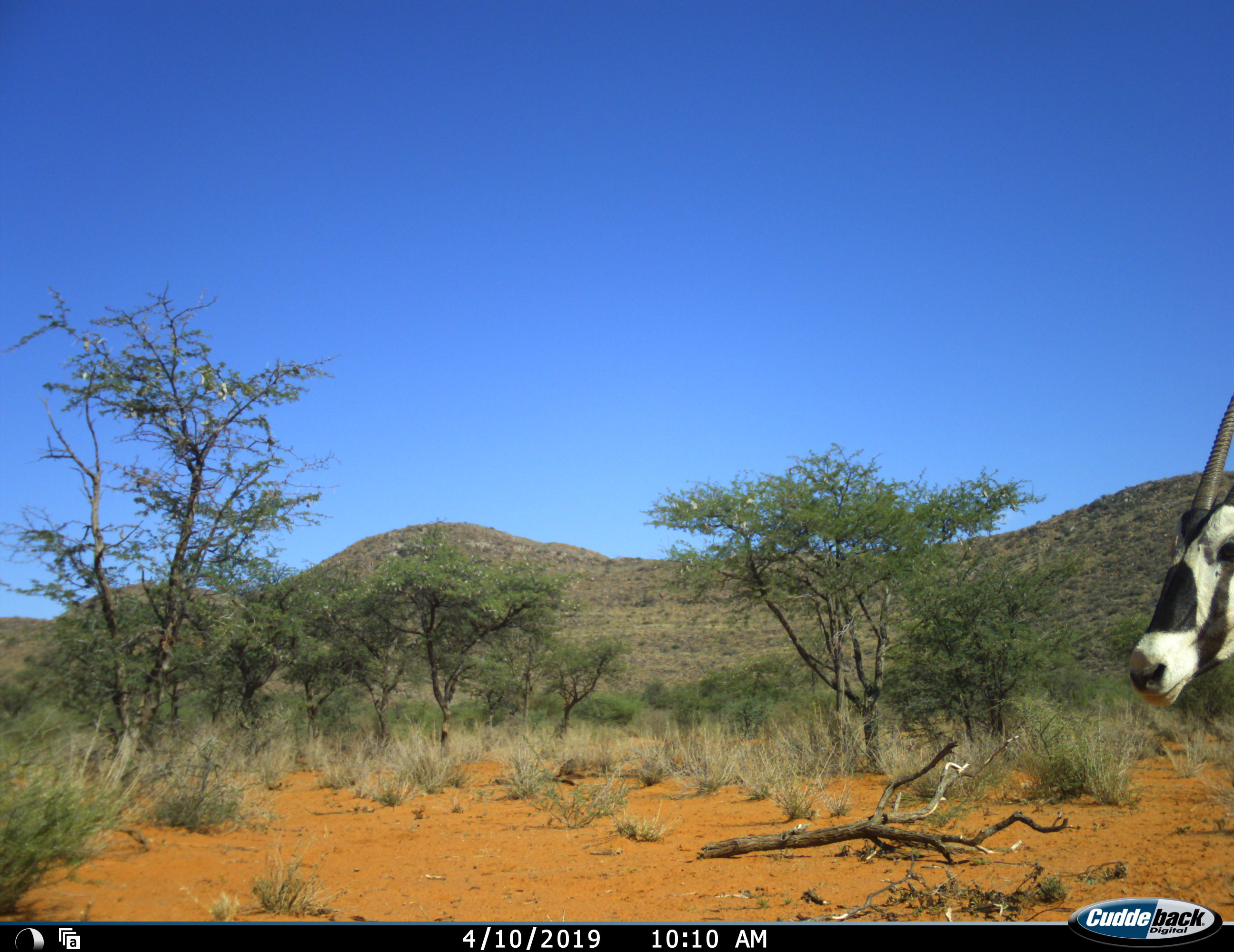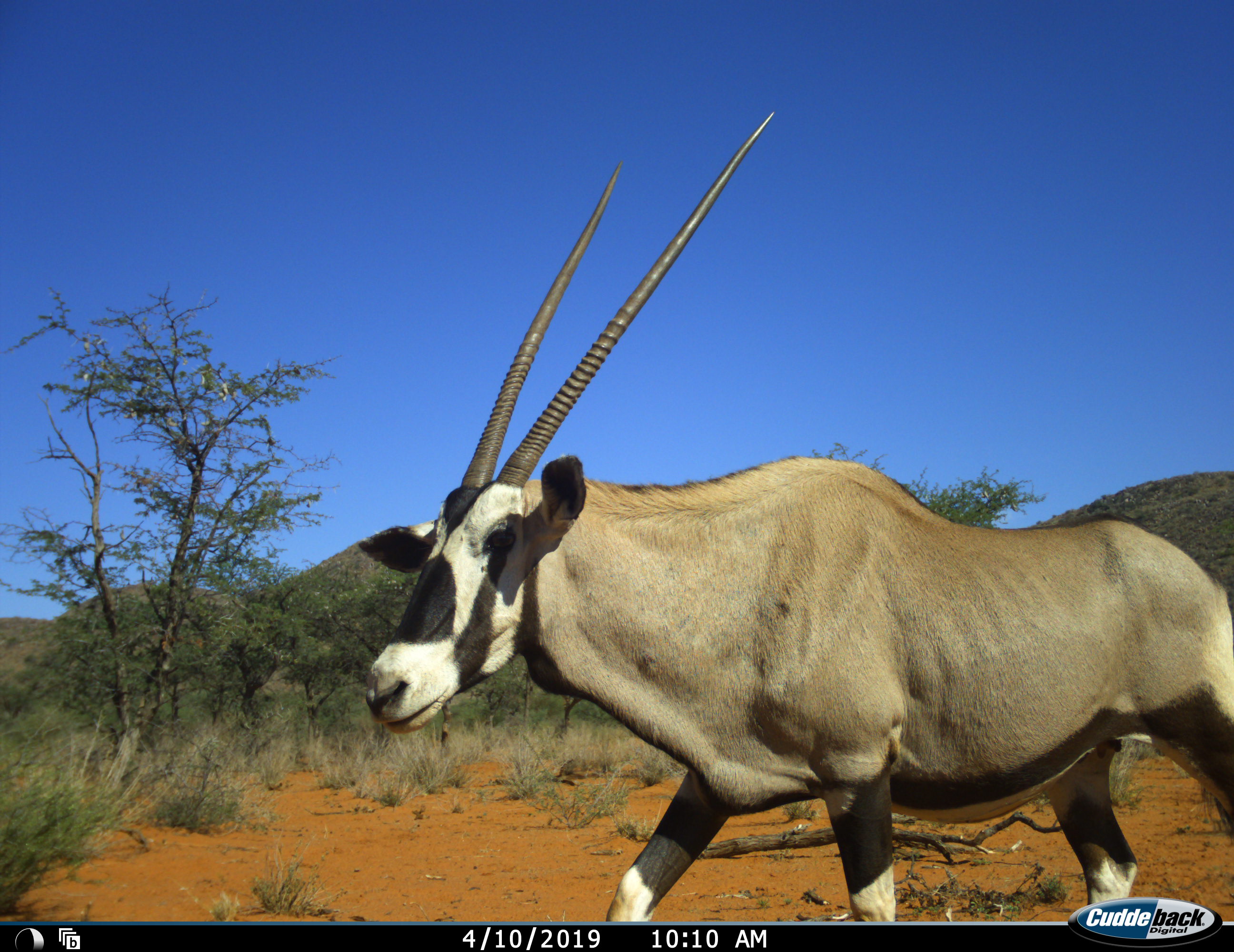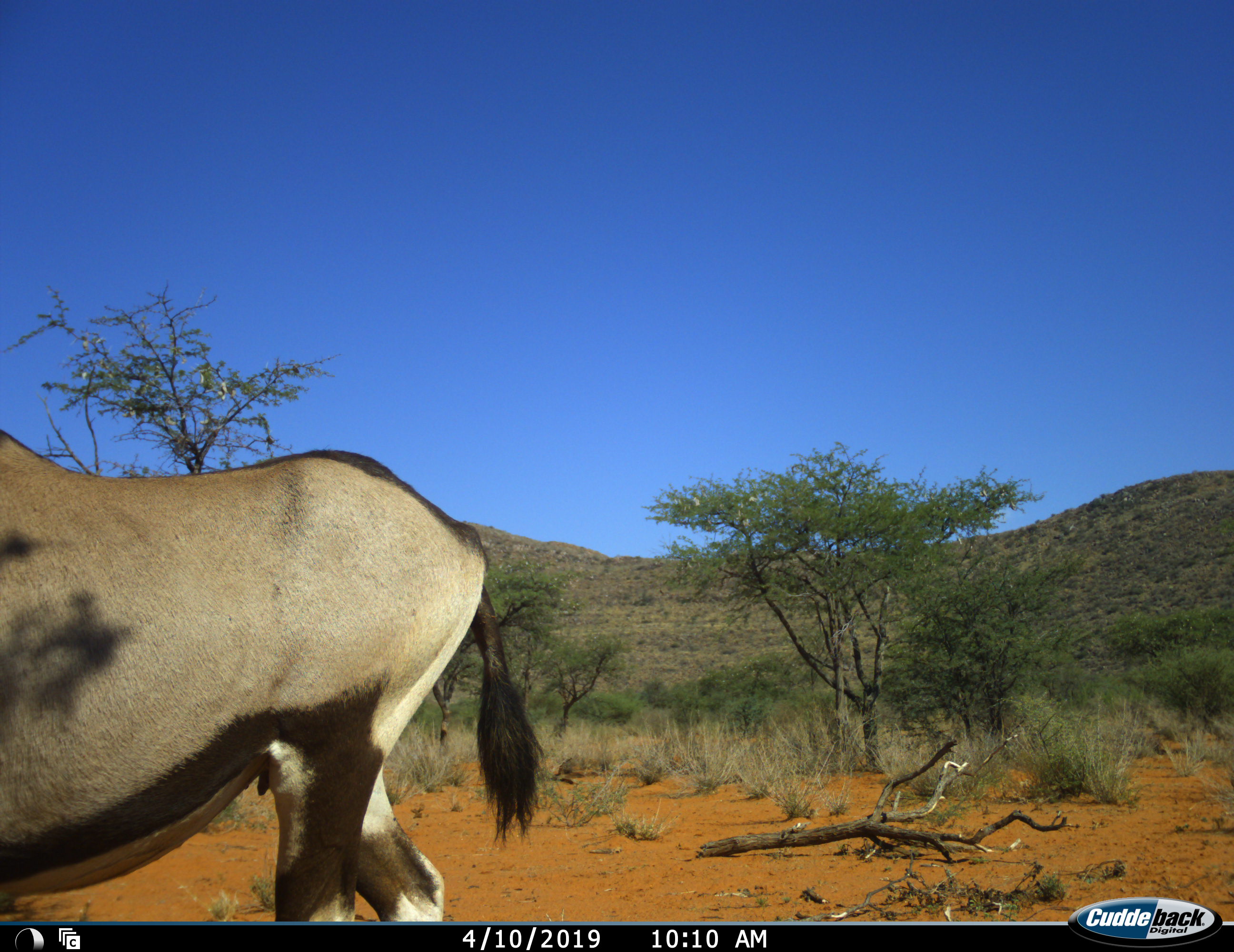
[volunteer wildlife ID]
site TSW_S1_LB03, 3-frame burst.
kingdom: Animalia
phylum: Chordata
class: Mammalia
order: Artiodactyla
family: Bovidae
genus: Oryx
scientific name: Oryx gazella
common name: gemsbok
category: oryx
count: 1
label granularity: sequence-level